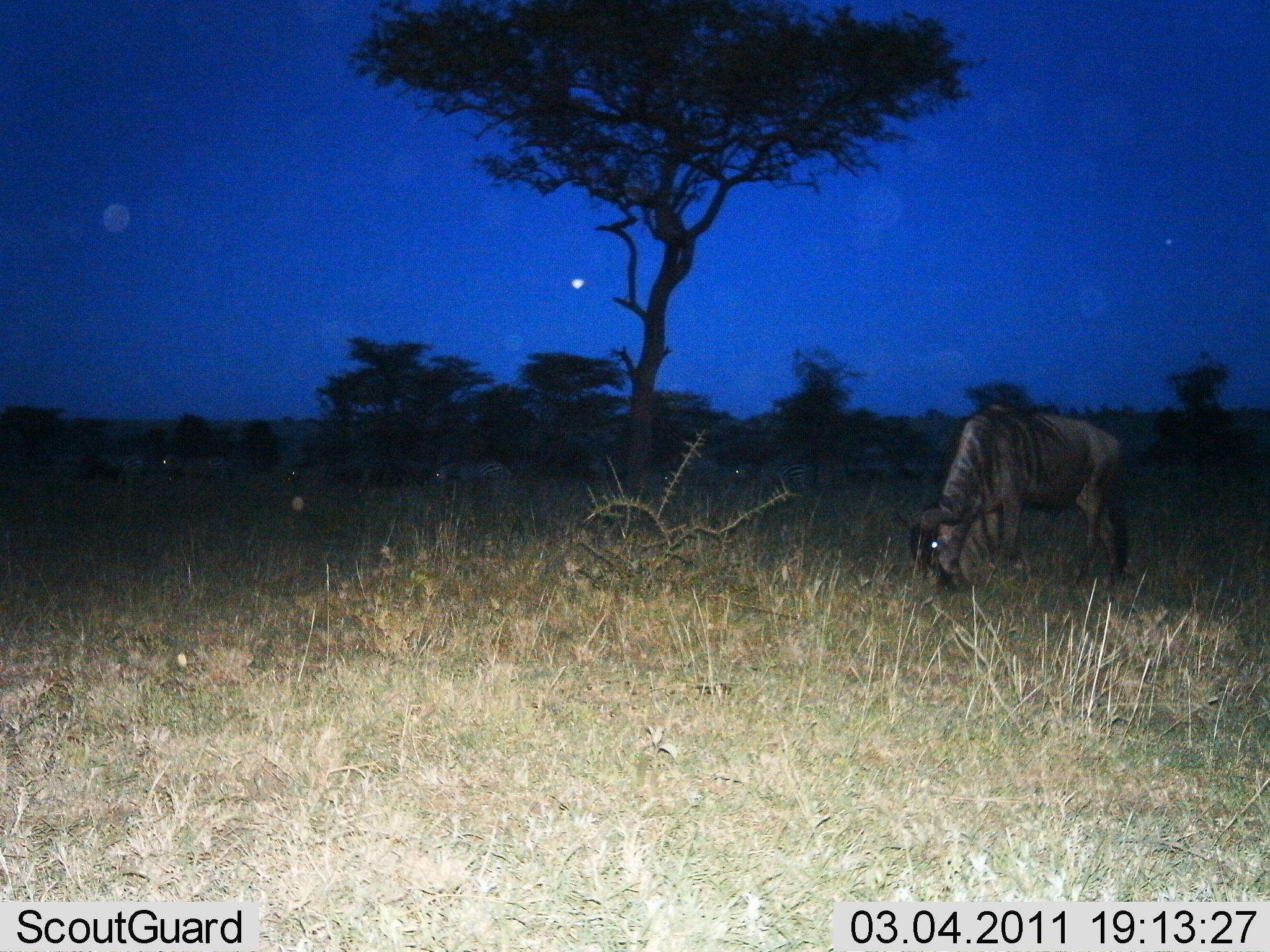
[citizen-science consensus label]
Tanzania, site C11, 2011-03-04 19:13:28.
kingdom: Animalia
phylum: Chordata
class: Mammalia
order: Artiodactyla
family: Bovidae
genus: Connochaetes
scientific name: Connochaetes taurinus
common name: blue wildebeest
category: wildebeest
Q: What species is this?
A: Wildebeest (blue wildebeest) (Connochaetes taurinus).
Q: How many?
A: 1.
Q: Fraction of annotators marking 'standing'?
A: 27%.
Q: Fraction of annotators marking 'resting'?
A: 0%.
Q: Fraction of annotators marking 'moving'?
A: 0%.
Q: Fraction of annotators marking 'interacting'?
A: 0%.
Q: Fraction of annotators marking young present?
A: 0%.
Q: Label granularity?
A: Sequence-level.